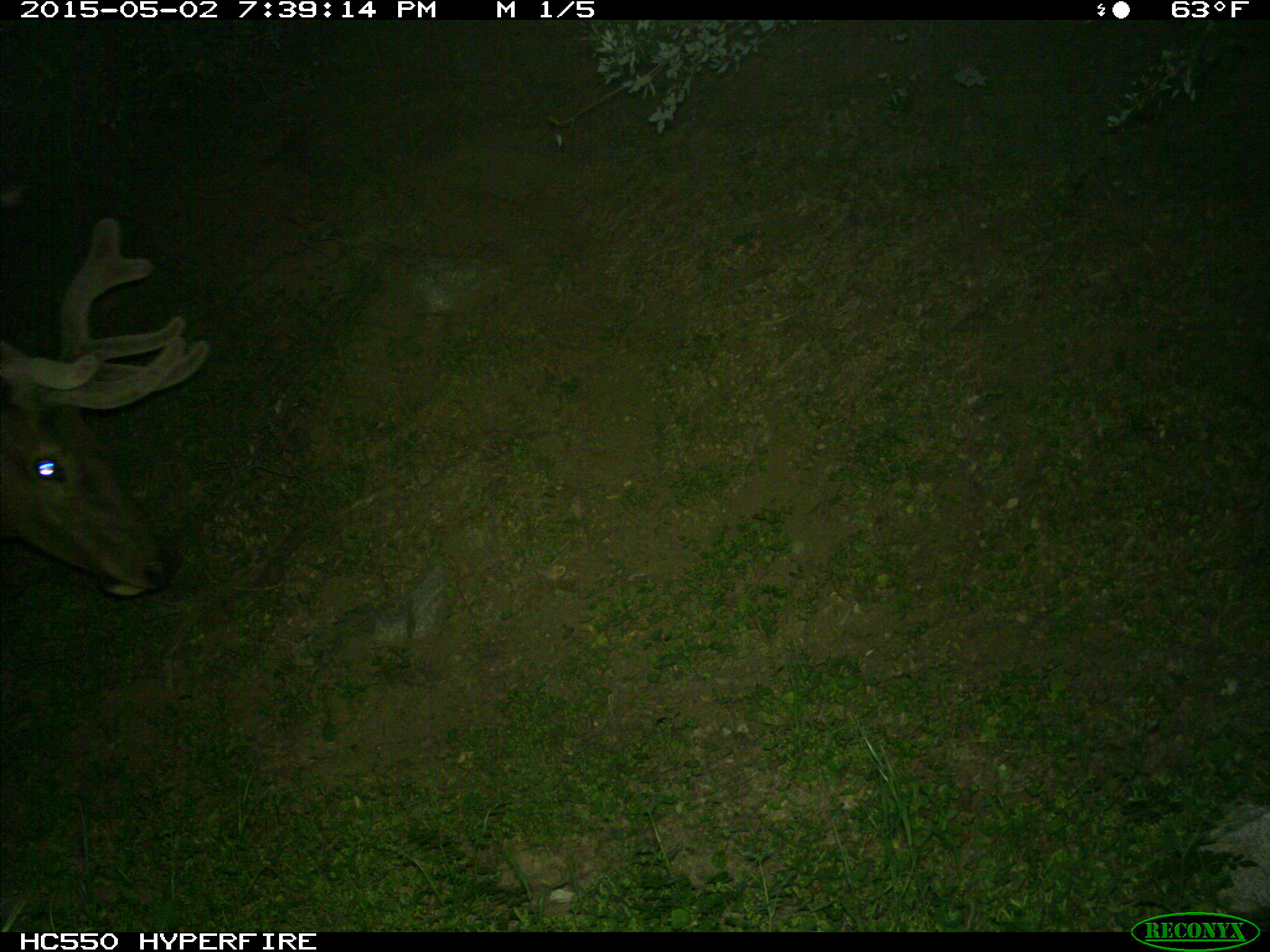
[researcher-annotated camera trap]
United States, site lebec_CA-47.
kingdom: Animalia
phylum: Chordata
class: Mammalia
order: Artiodactyla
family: Cervidae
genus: Cervus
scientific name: Cervus canadensis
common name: elk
Cervus canadensis (elk).